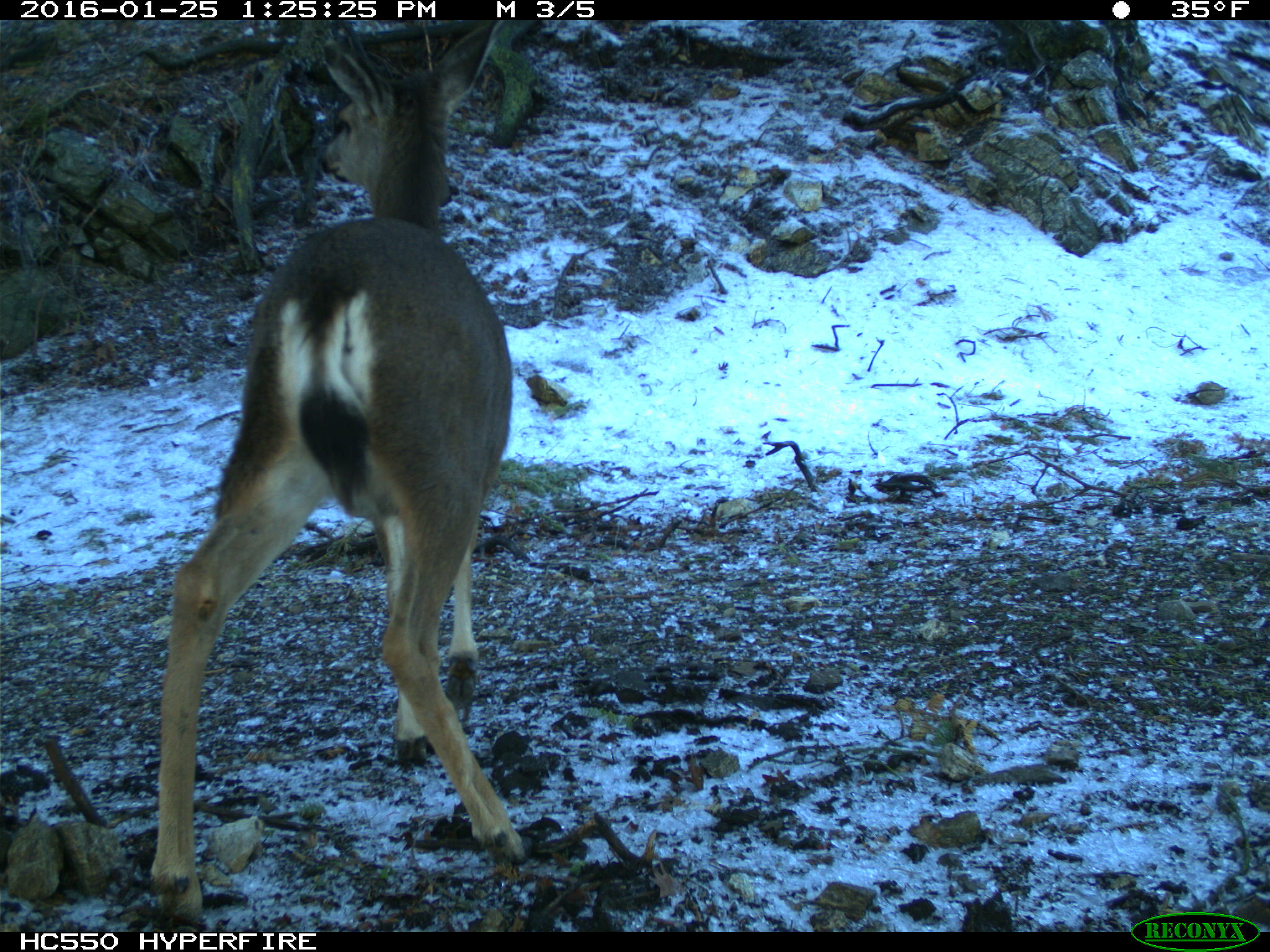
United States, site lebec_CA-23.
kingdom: Animalia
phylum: Chordata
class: Mammalia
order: Artiodactyla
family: Cervidae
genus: Odocoileus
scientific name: Odocoileus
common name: deer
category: unidentified deer